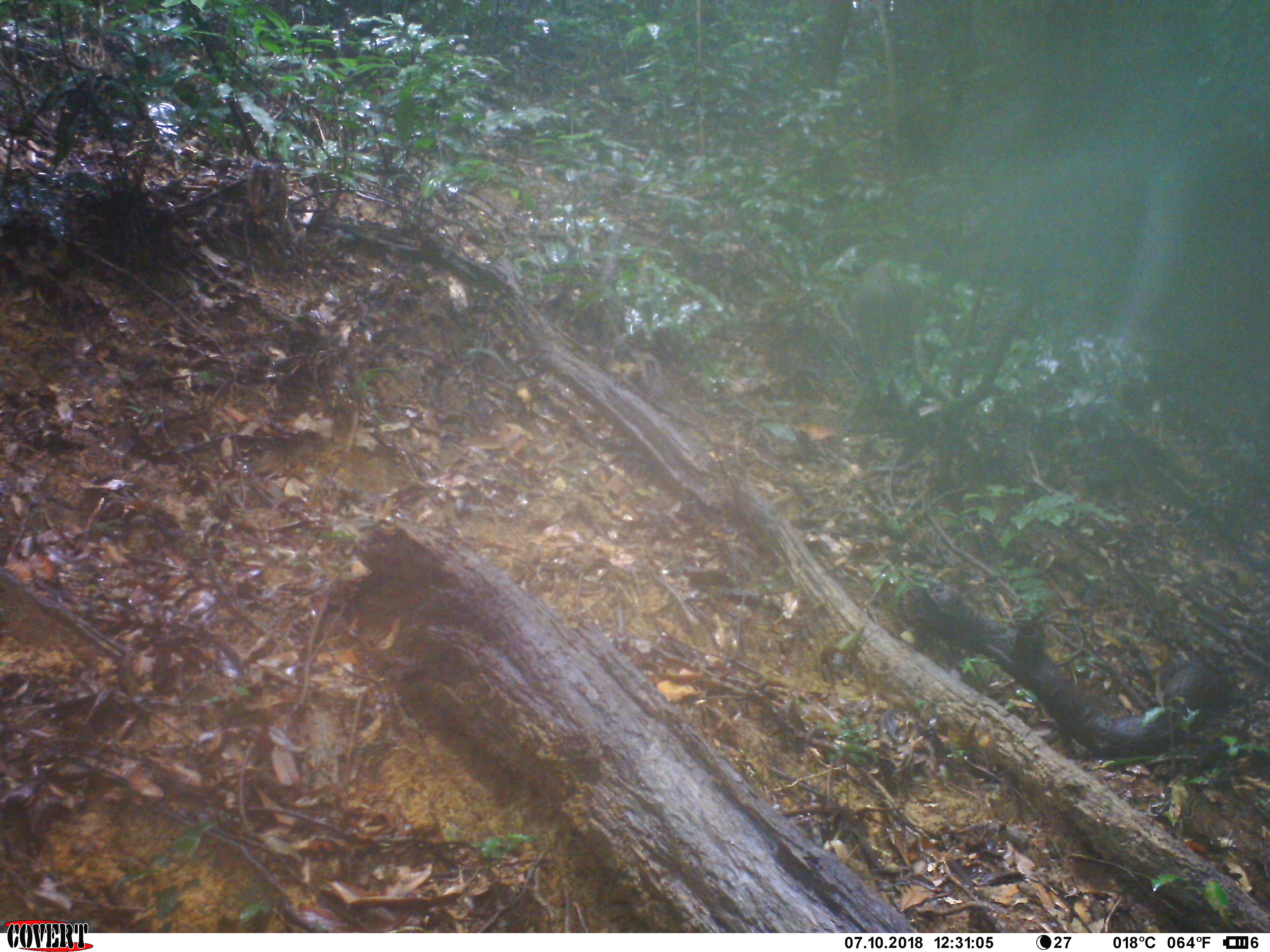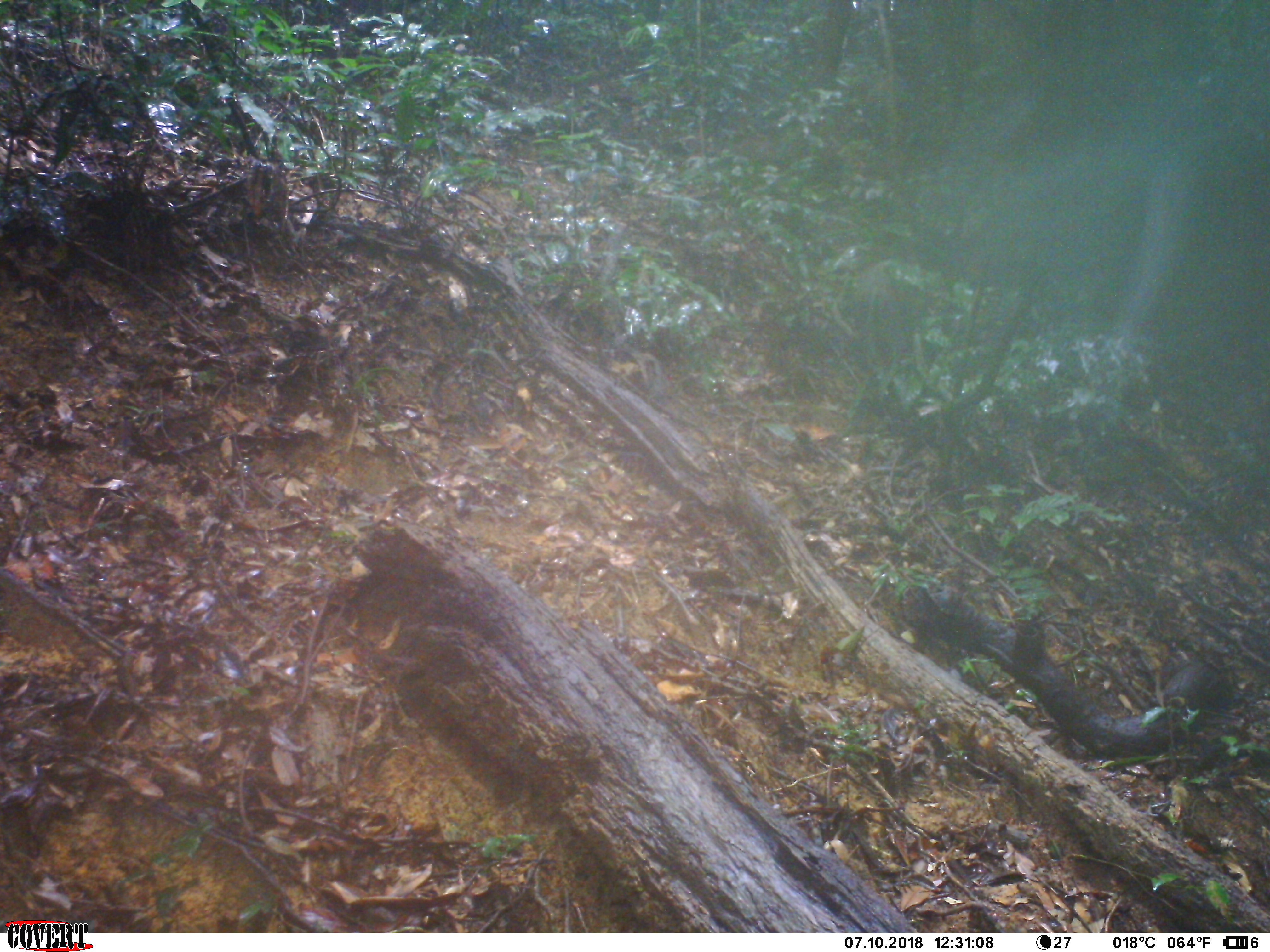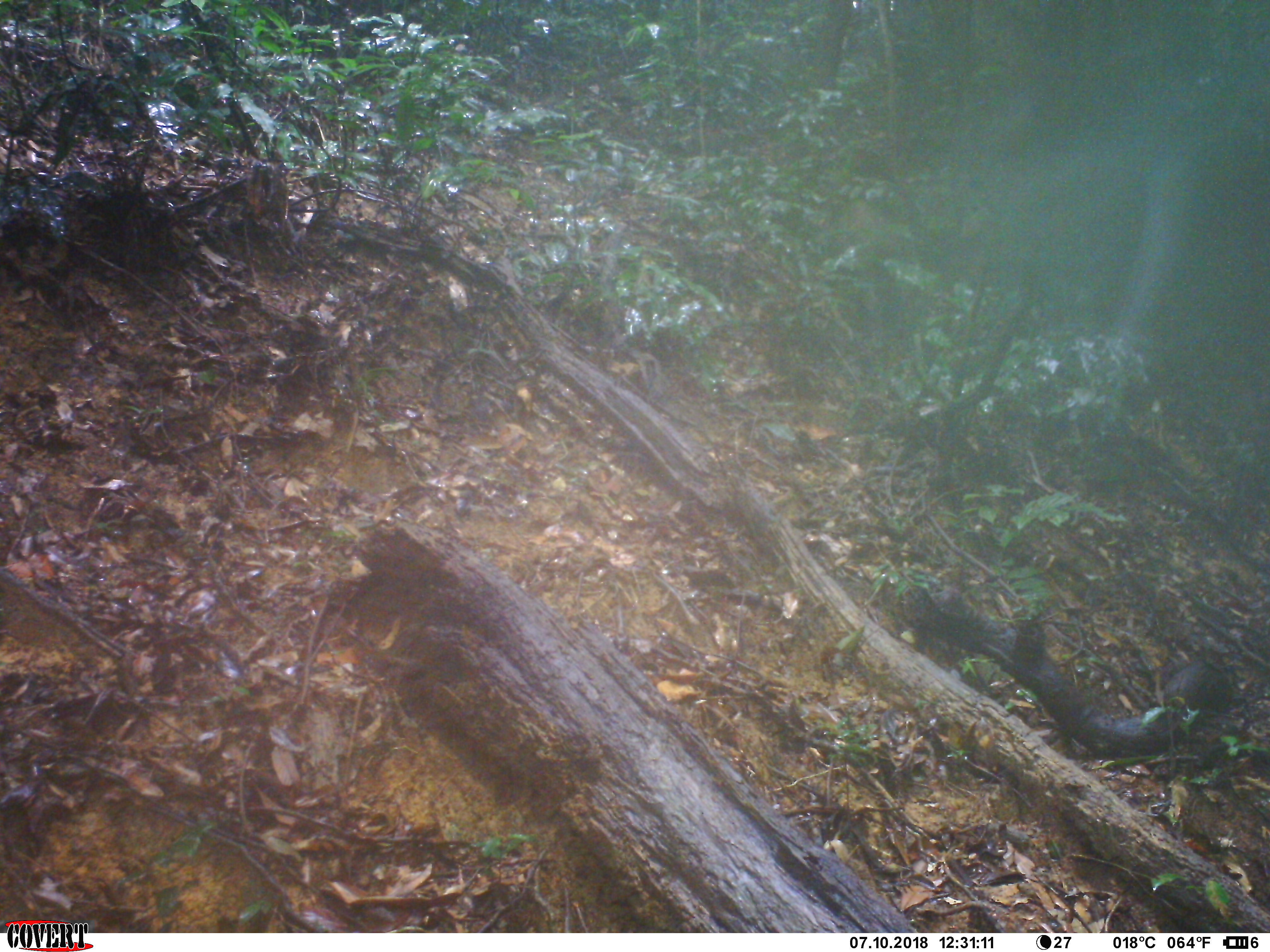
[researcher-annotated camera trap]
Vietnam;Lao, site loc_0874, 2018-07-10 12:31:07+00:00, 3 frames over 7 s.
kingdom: Animalia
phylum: Chordata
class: Mammalia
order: Artiodactyla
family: Suidae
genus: Sus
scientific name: Sus scrofa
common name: eurasian wild pig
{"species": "eurasian wild pig (Sus scrofa)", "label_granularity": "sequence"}